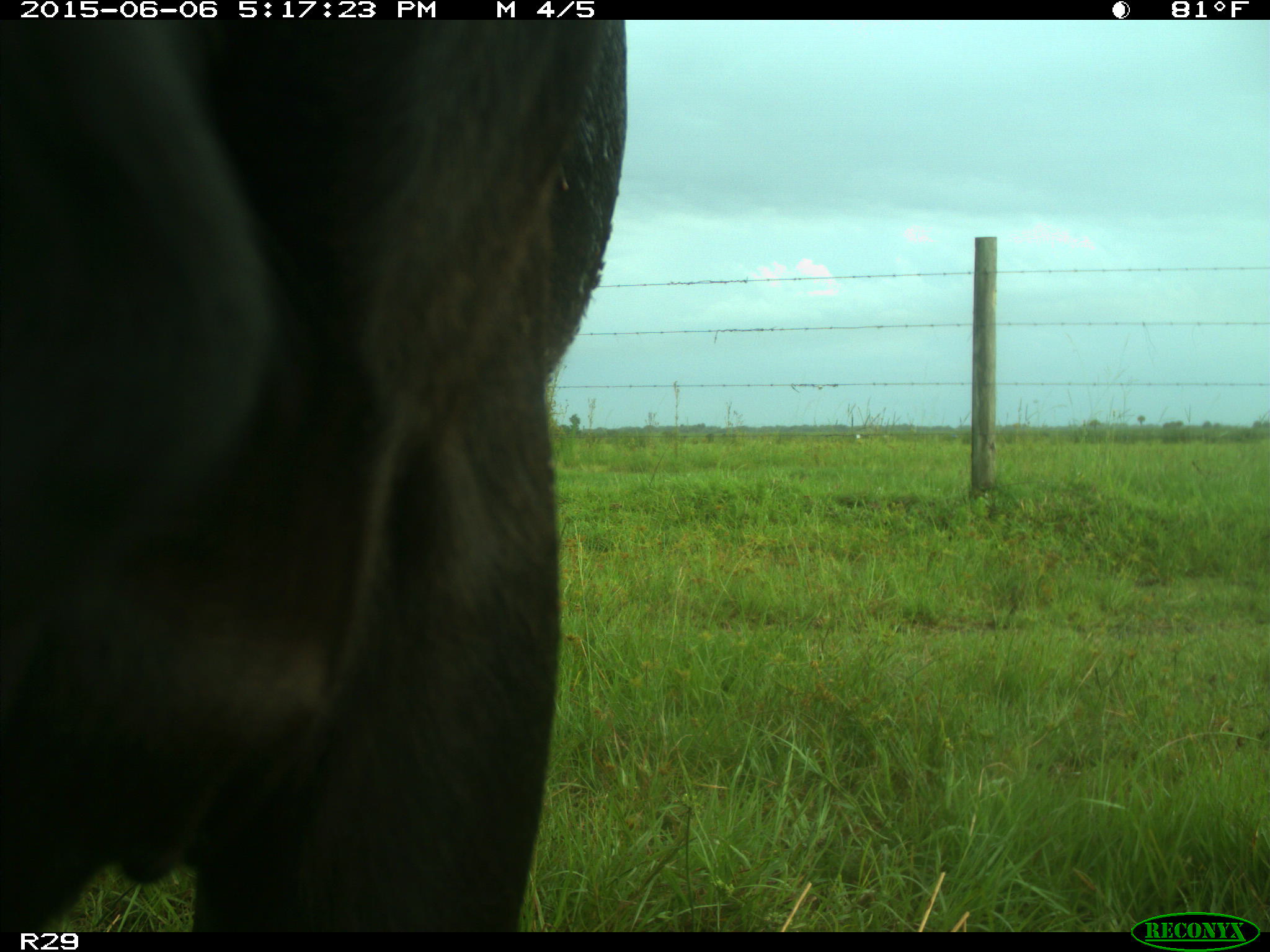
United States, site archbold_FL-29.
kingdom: Animalia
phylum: Chordata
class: Mammalia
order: Artiodactyla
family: Bovidae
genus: Bos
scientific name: Bos taurus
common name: domestic cow